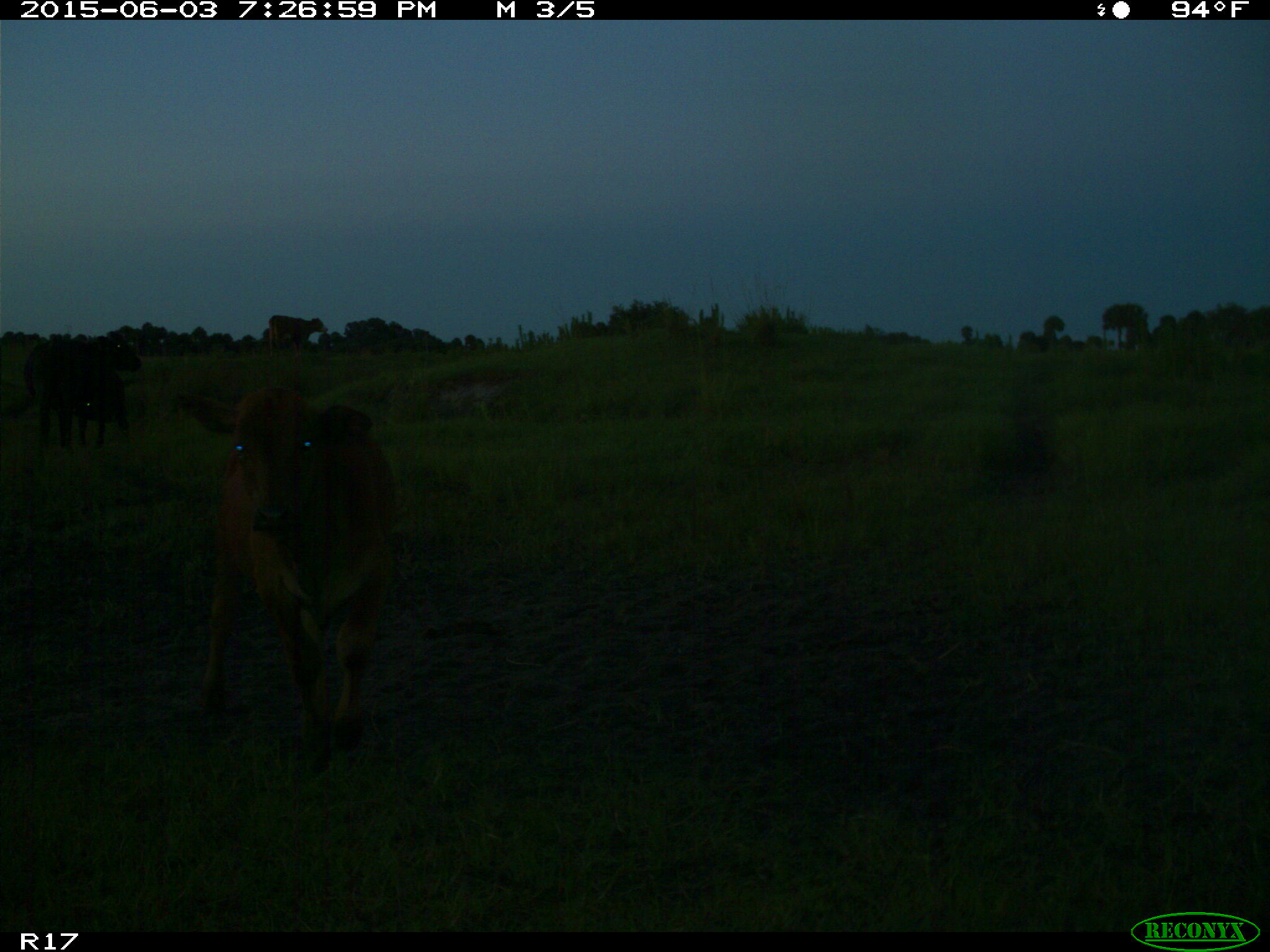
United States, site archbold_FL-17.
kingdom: Animalia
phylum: Chordata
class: Mammalia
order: Artiodactyla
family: Bovidae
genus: Bos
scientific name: Bos taurus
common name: domestic cow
Bos taurus (domestic cow).